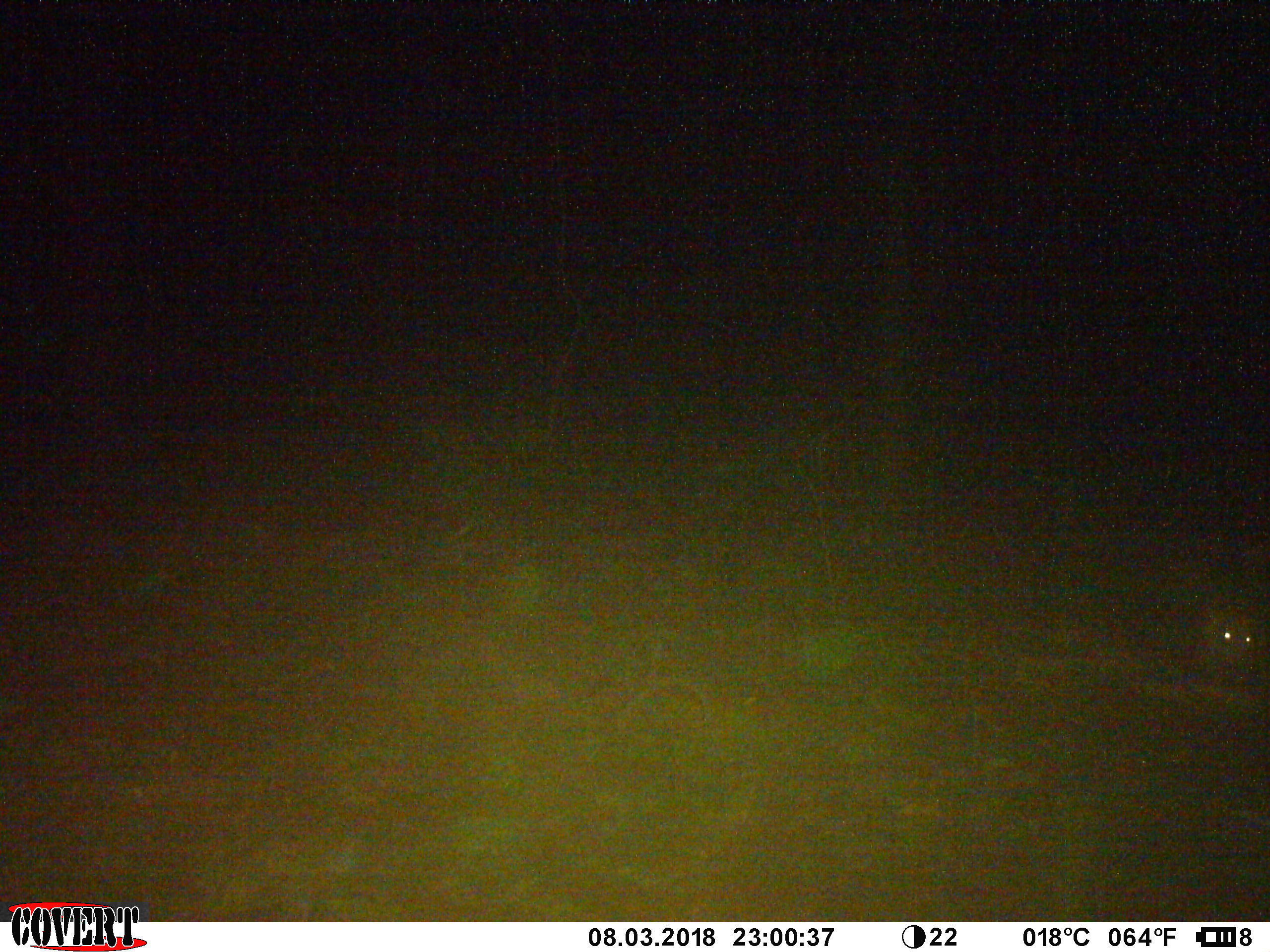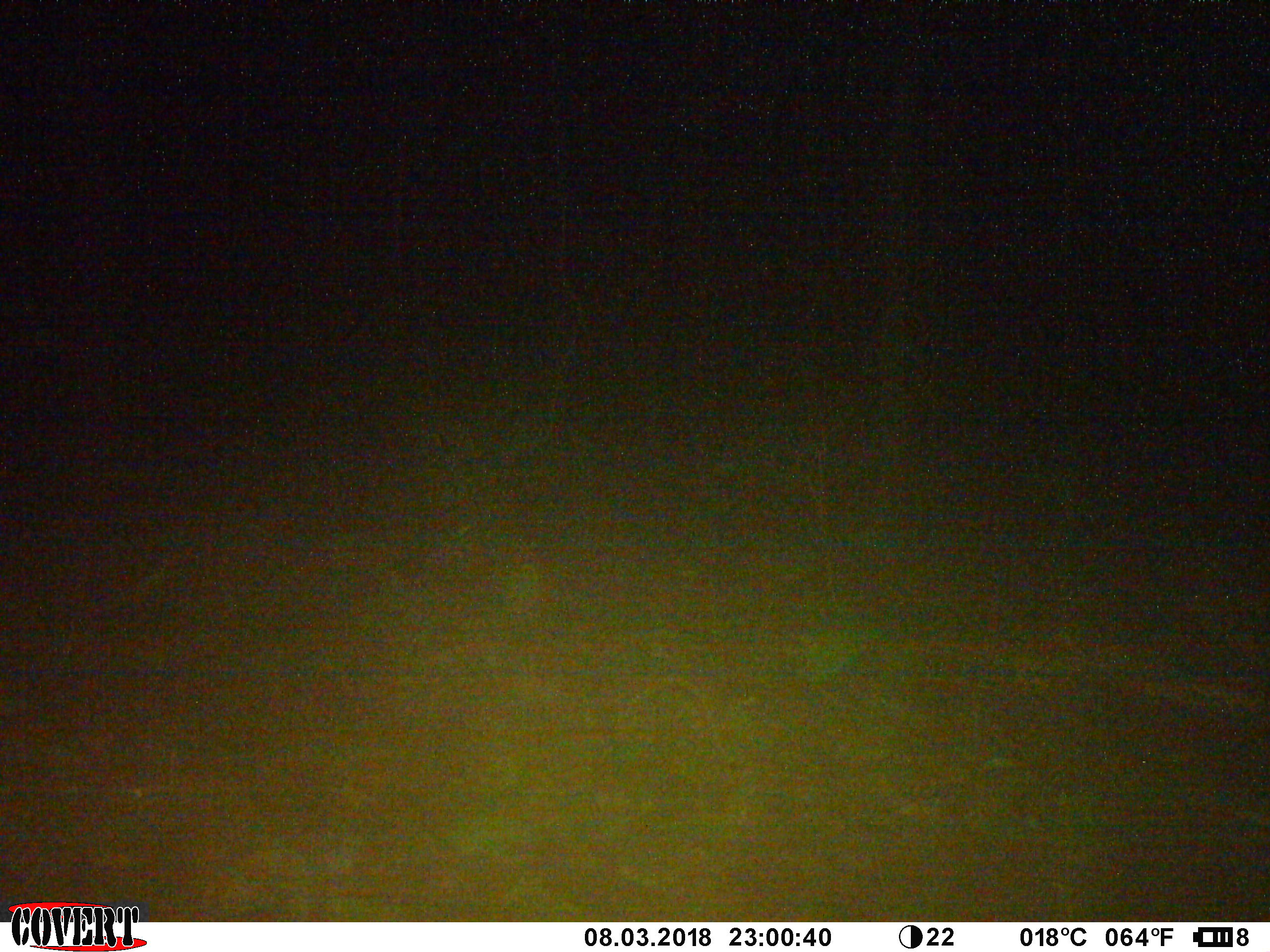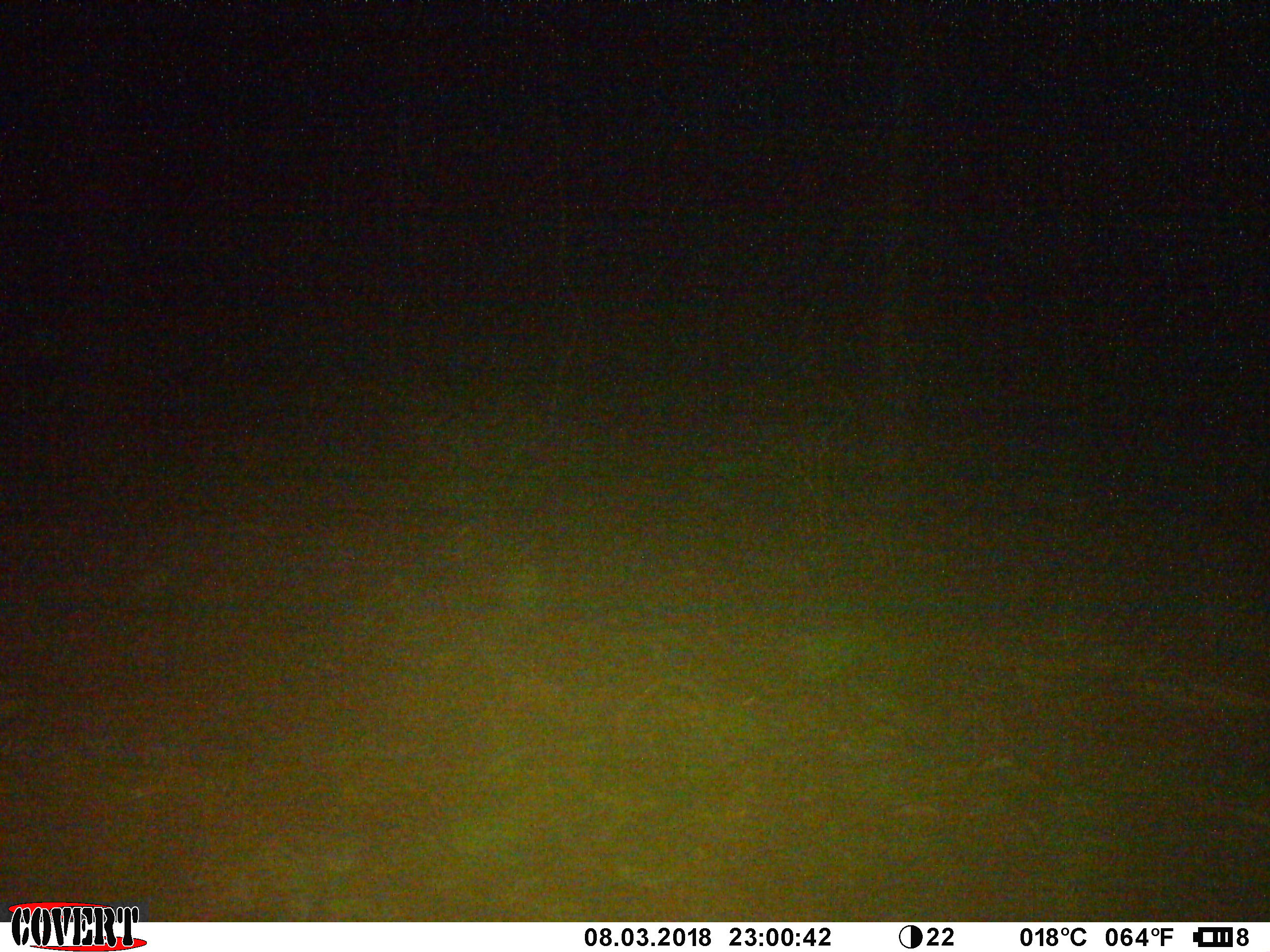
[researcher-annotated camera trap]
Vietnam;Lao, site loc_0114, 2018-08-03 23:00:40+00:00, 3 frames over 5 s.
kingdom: Animalia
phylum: Chordata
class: Mammalia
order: Rodentia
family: Hystricidae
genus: Atherurus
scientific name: Atherurus macrourus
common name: asiatic brush-tailed porcupine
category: asiatic brush tailed porcupine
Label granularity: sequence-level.